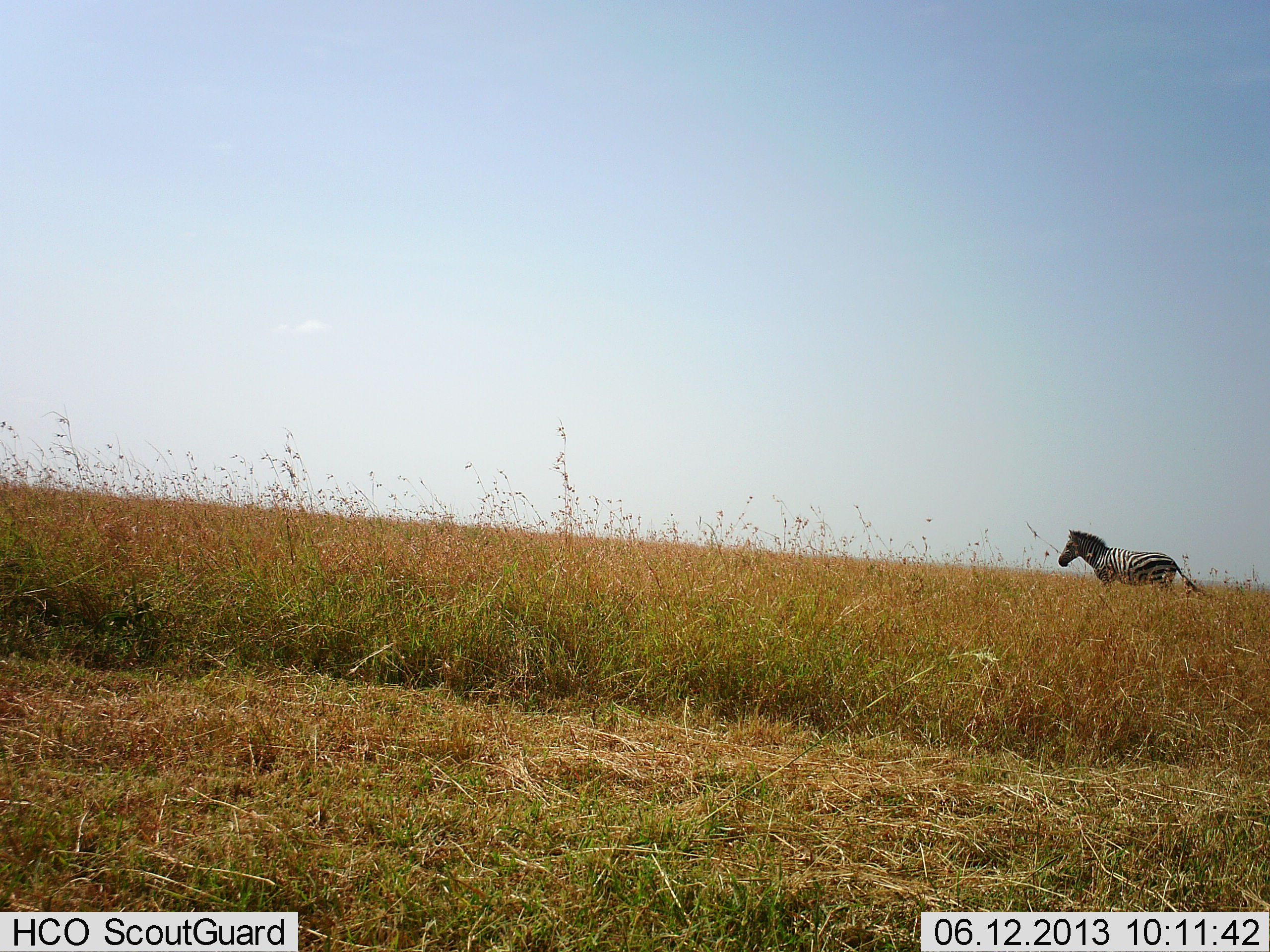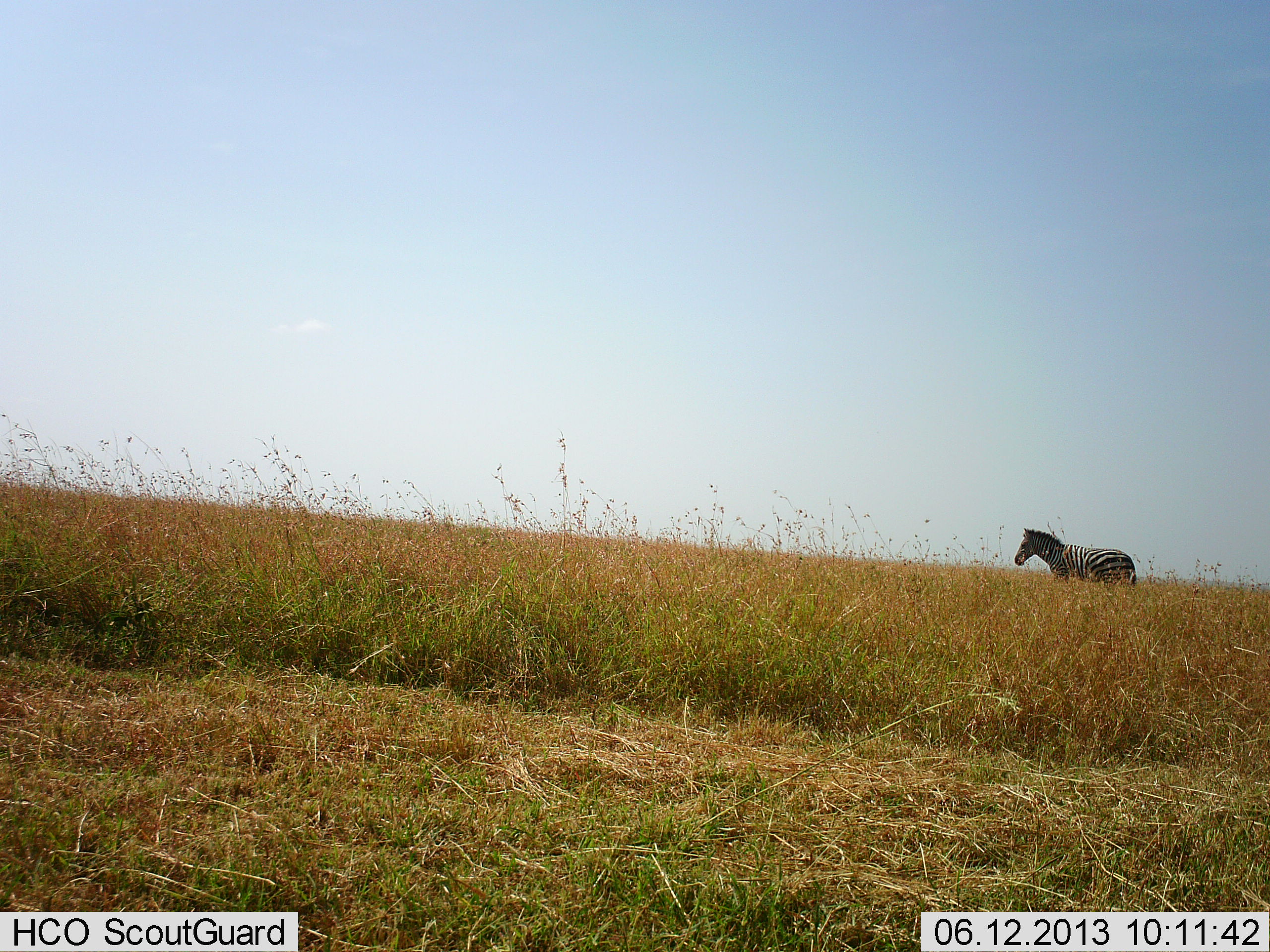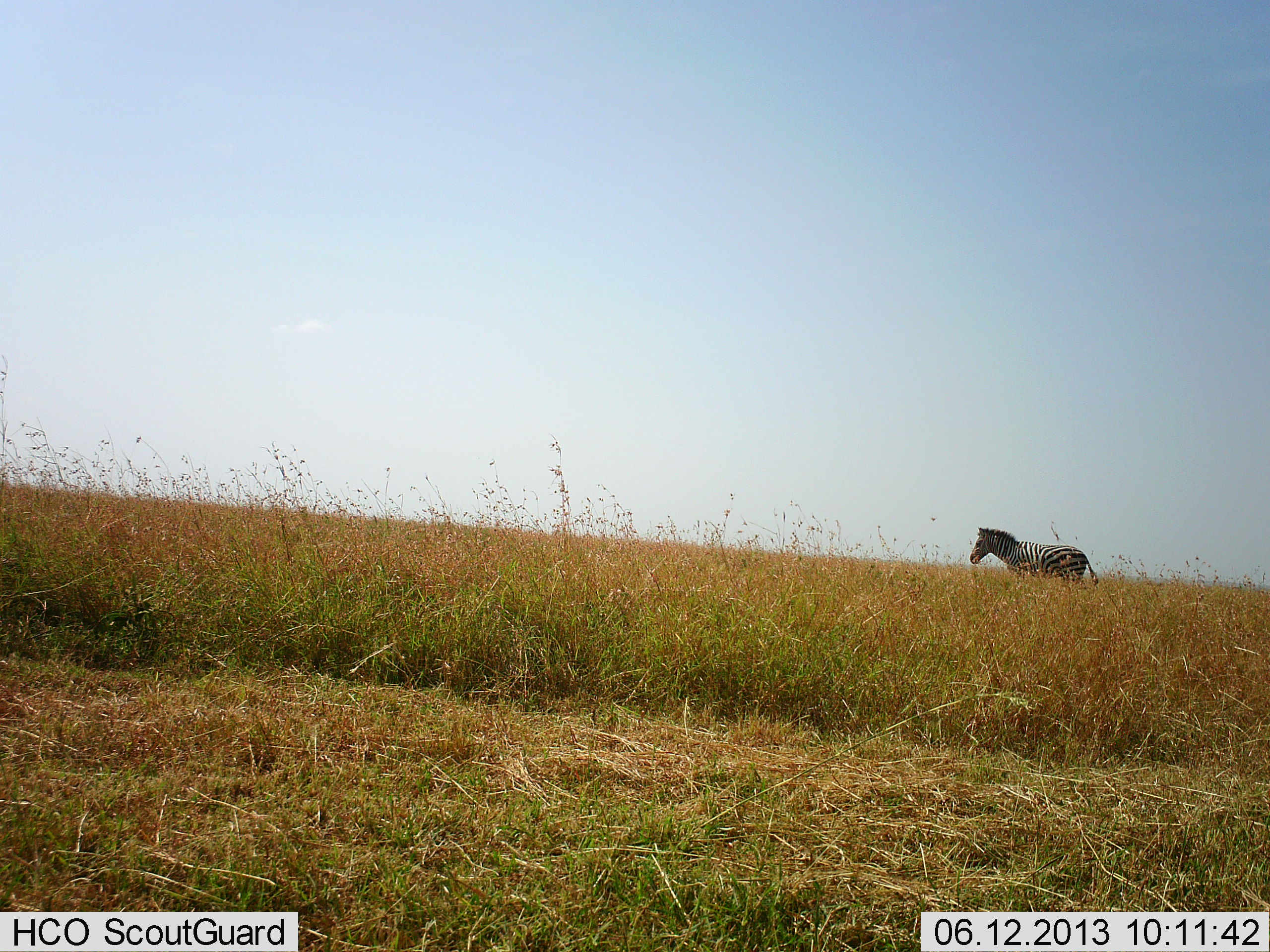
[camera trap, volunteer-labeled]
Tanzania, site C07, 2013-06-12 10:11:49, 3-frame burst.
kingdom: Animalia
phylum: Chordata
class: Mammalia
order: Perissodactyla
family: Equidae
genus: Equus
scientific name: Equus quagga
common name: plains zebra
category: zebra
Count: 1.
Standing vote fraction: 10%.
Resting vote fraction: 0%.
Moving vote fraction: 90%.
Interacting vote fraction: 0%.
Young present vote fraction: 0%.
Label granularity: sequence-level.